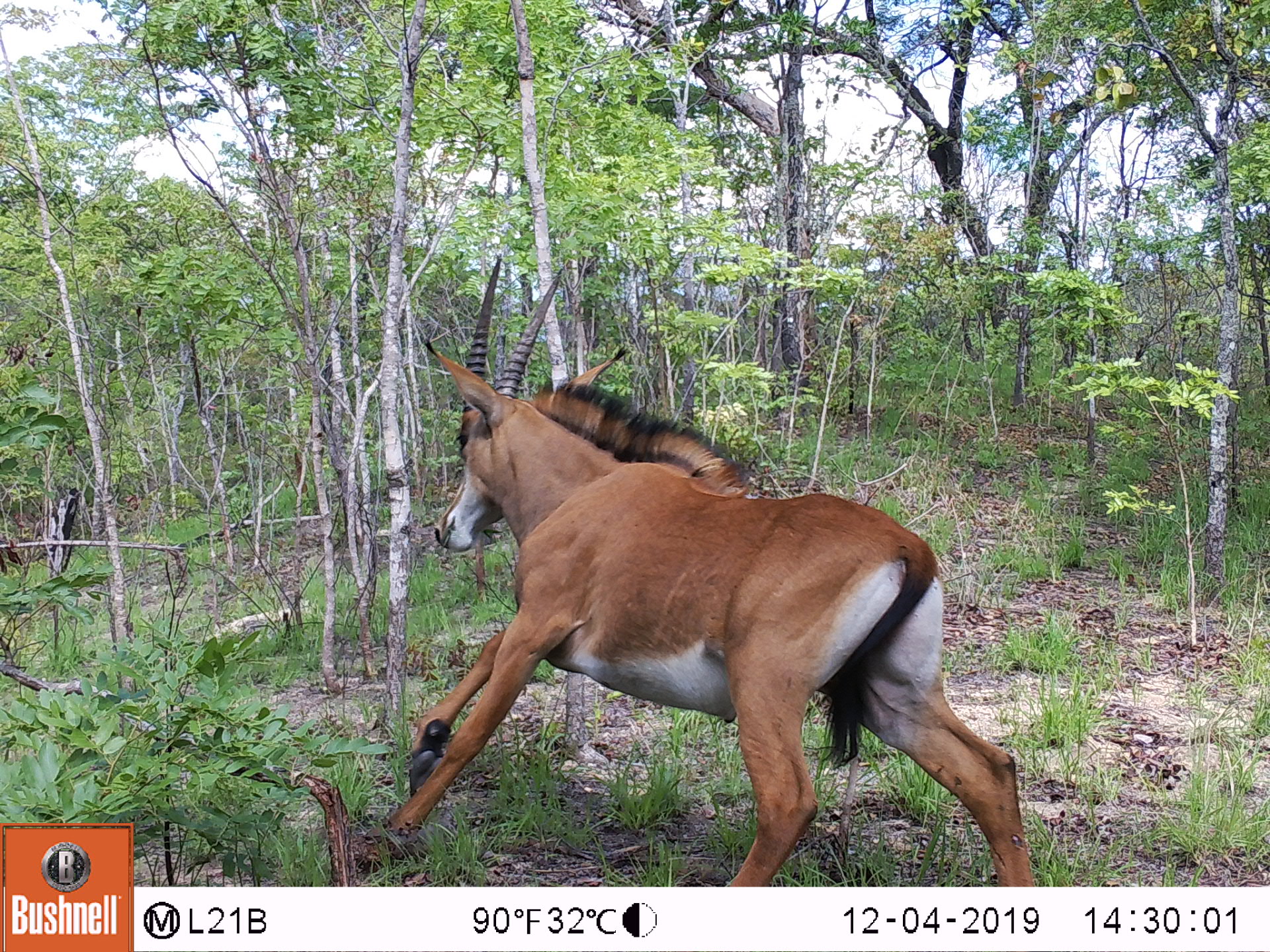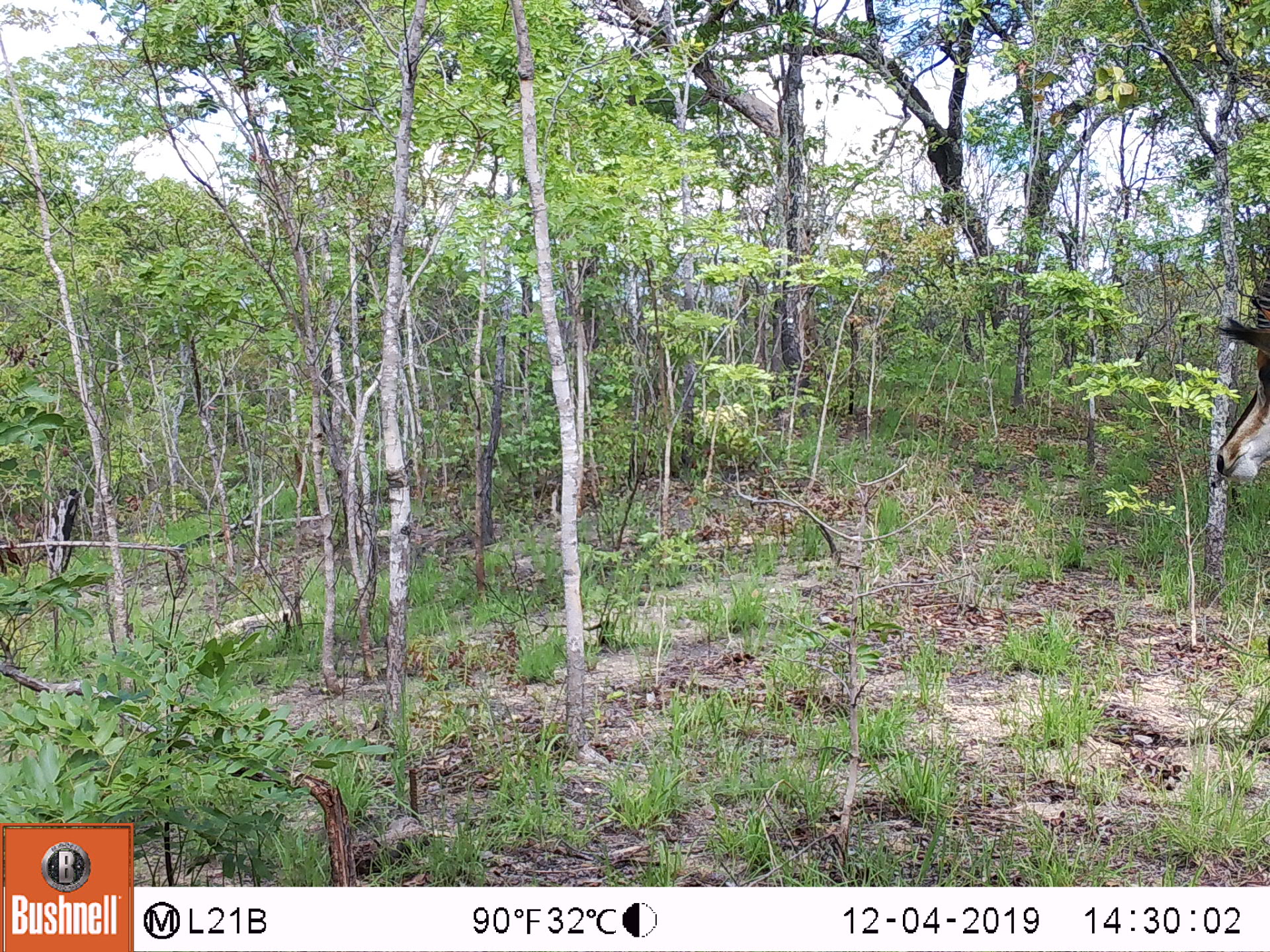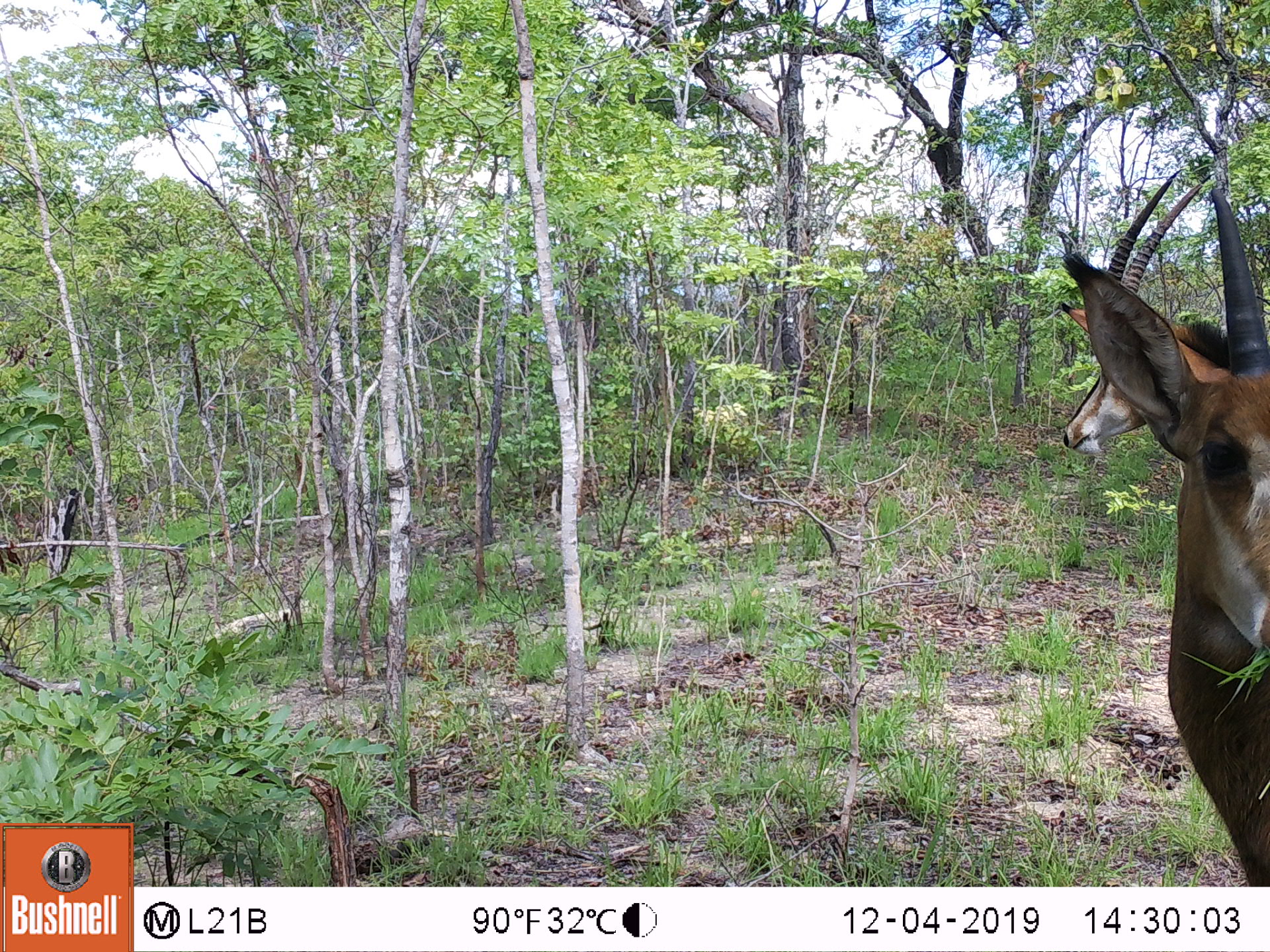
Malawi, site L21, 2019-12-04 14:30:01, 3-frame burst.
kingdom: Animalia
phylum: Chordata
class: Mammalia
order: Artiodactyla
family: Bovidae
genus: Hippotragus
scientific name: Hippotragus niger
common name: sable antelope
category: sable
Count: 1.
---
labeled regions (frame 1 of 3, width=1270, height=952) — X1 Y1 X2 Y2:
sable: 366 252 1040 880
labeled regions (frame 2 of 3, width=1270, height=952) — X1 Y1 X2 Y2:
sable: 1209 269 1262 511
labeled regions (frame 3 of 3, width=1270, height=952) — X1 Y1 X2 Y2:
sable: 1094 314 1262 887; 1054 155 1214 463